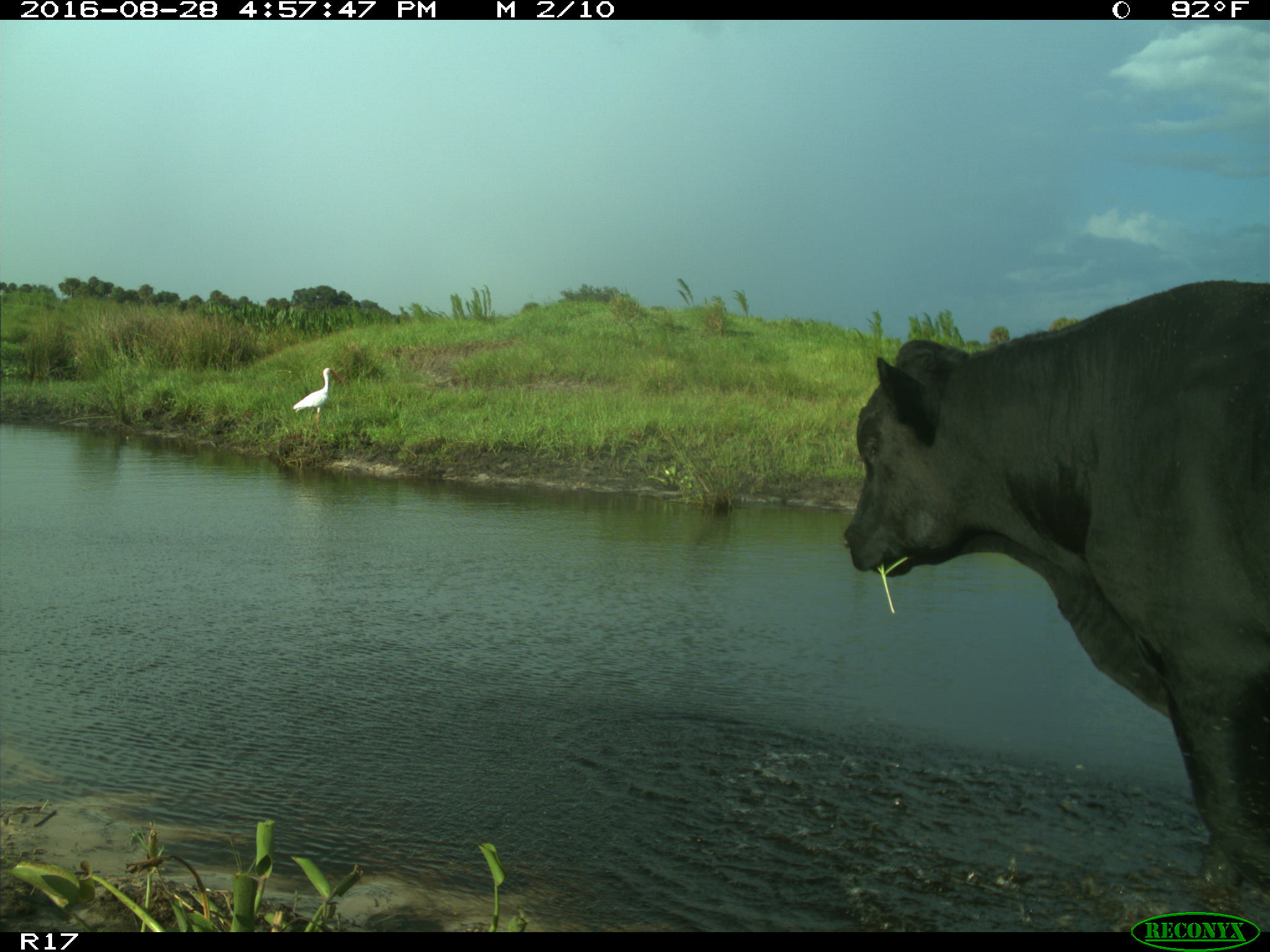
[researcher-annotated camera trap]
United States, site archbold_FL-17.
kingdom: Animalia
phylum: Chordata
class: Mammalia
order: Artiodactyla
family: Bovidae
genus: Bos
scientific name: Bos taurus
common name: domestic cow